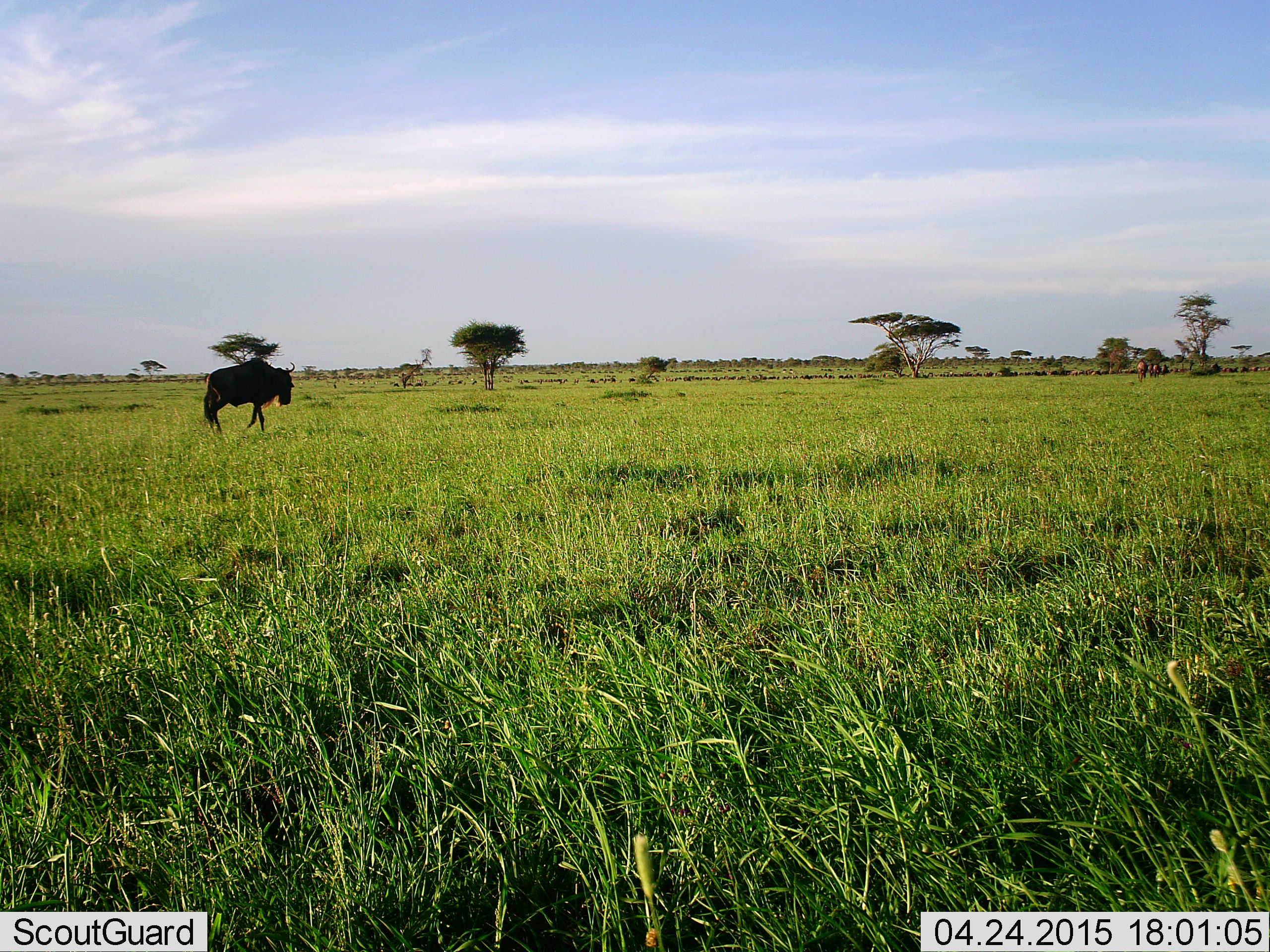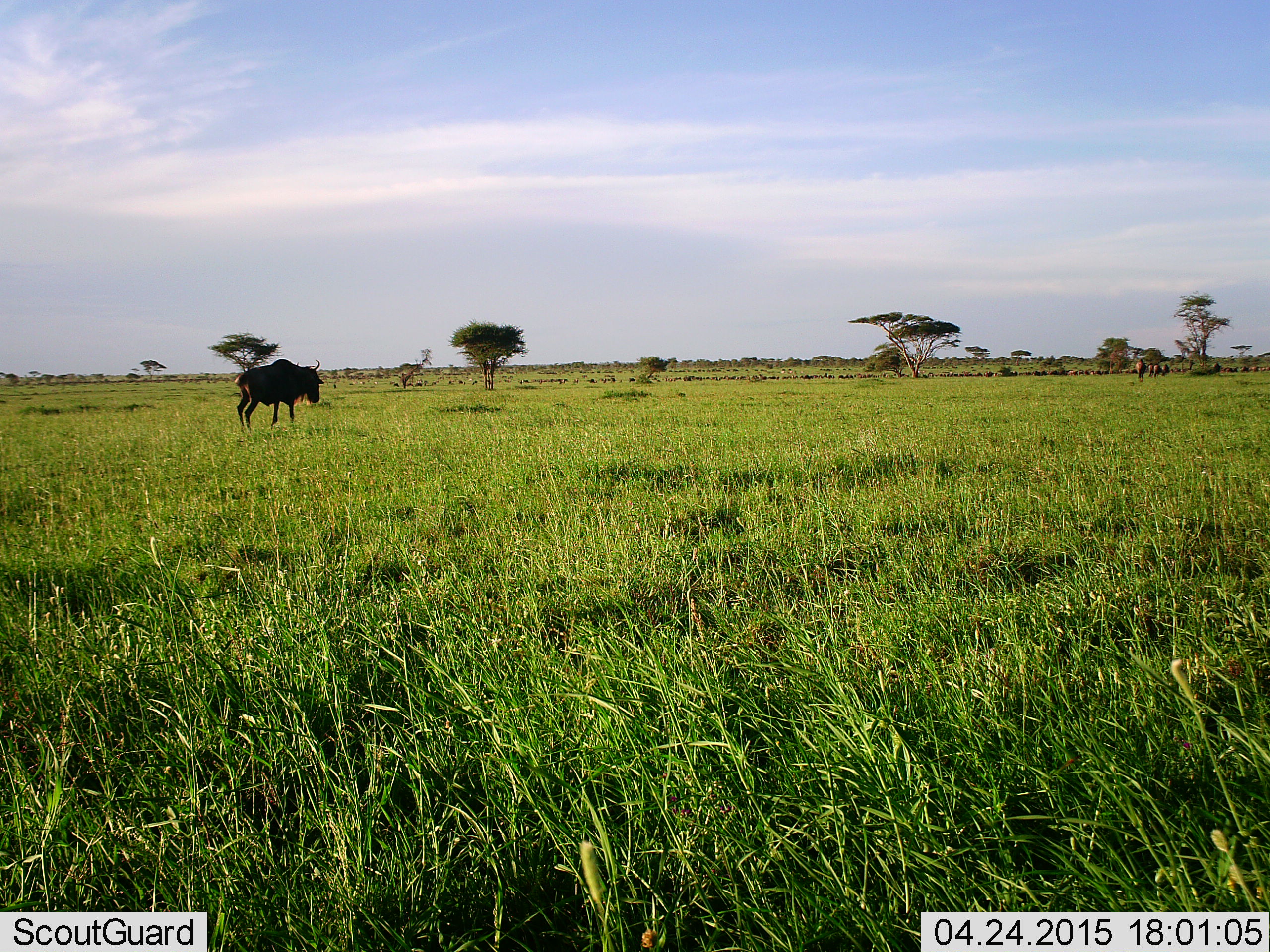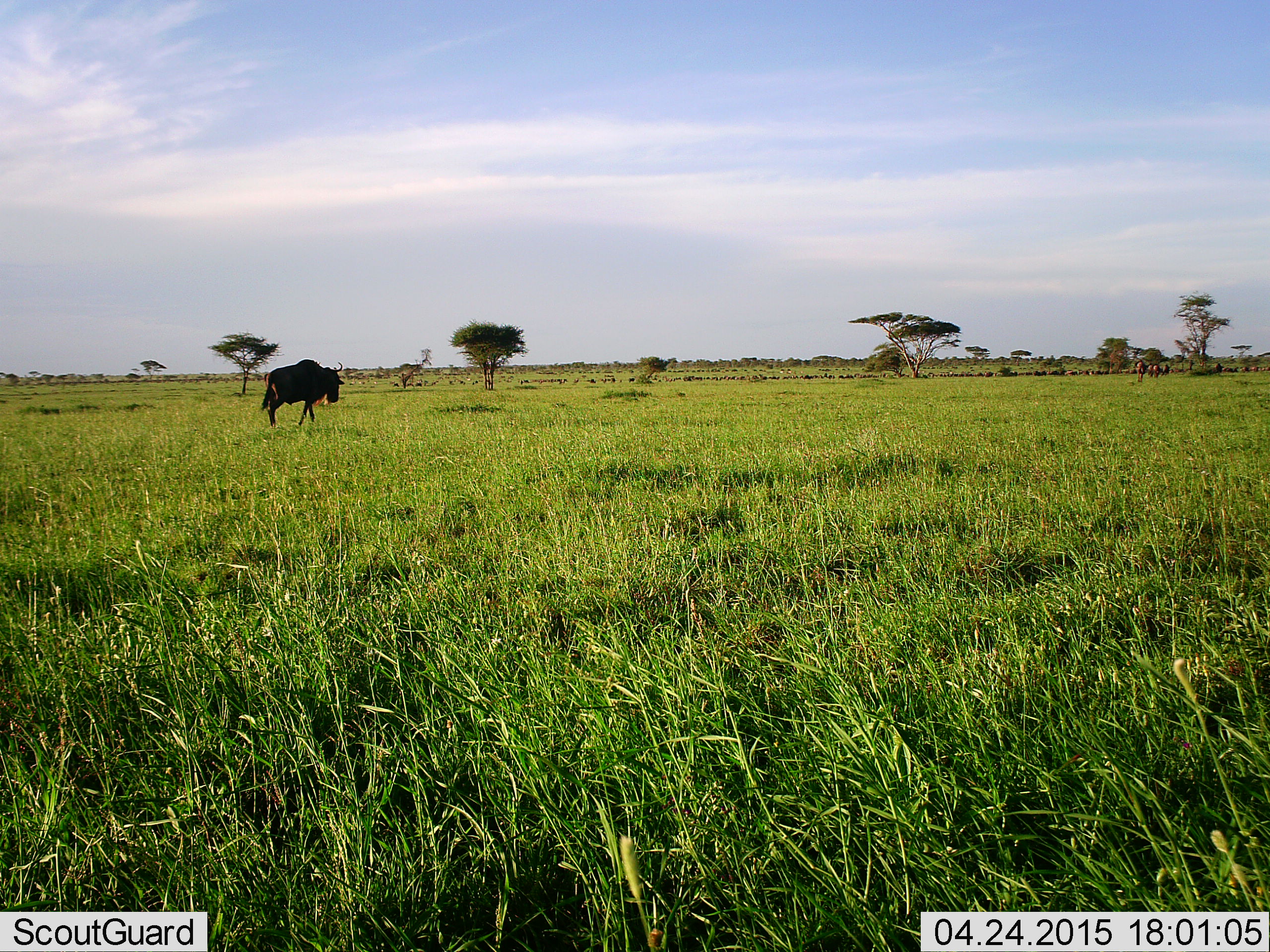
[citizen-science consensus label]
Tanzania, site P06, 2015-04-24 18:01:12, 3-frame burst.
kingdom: Animalia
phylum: Chordata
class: Mammalia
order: Artiodactyla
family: Bovidae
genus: Connochaetes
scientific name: Connochaetes taurinus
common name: blue wildebeest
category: wildebeest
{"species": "wildebeest (blue wildebeest) (Connochaetes taurinus)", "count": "1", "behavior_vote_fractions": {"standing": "30%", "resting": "0%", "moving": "80%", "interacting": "0%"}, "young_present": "0%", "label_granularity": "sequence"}